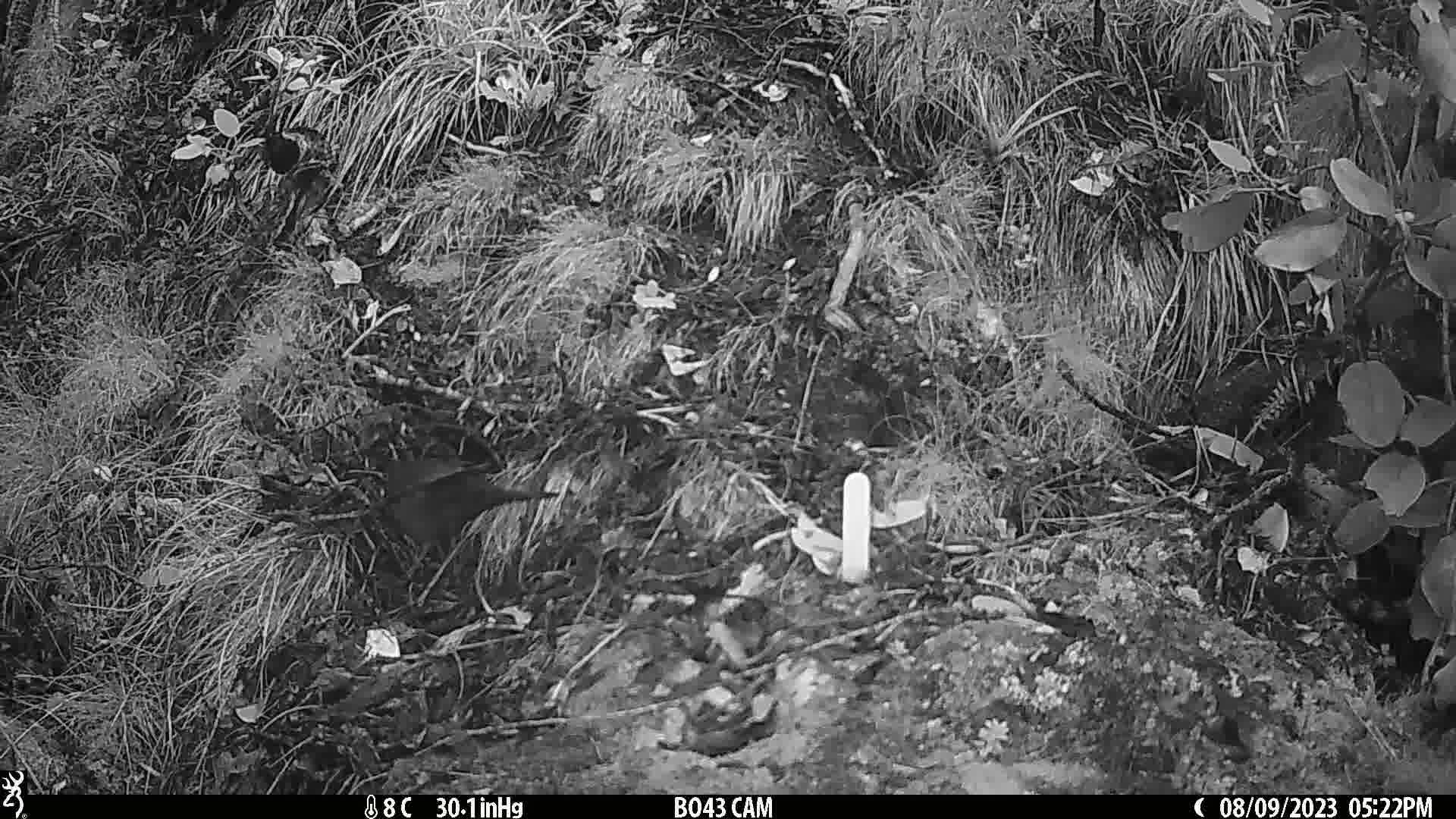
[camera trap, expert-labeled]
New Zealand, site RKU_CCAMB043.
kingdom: Animalia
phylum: Chordata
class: Aves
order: Passeriformes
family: Turdidae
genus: Turdus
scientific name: Turdus merula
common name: eurasian blackbird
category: blackbird